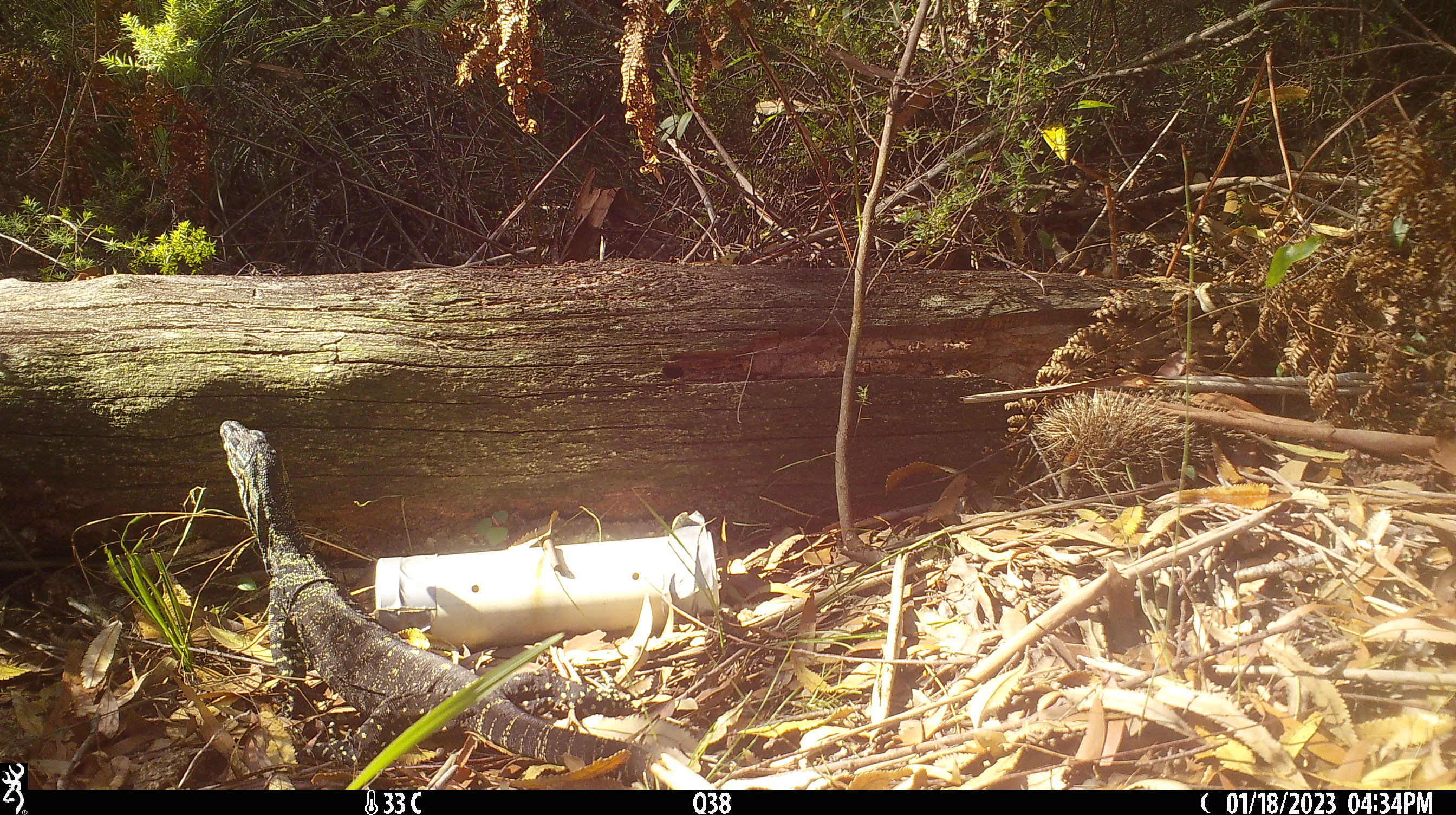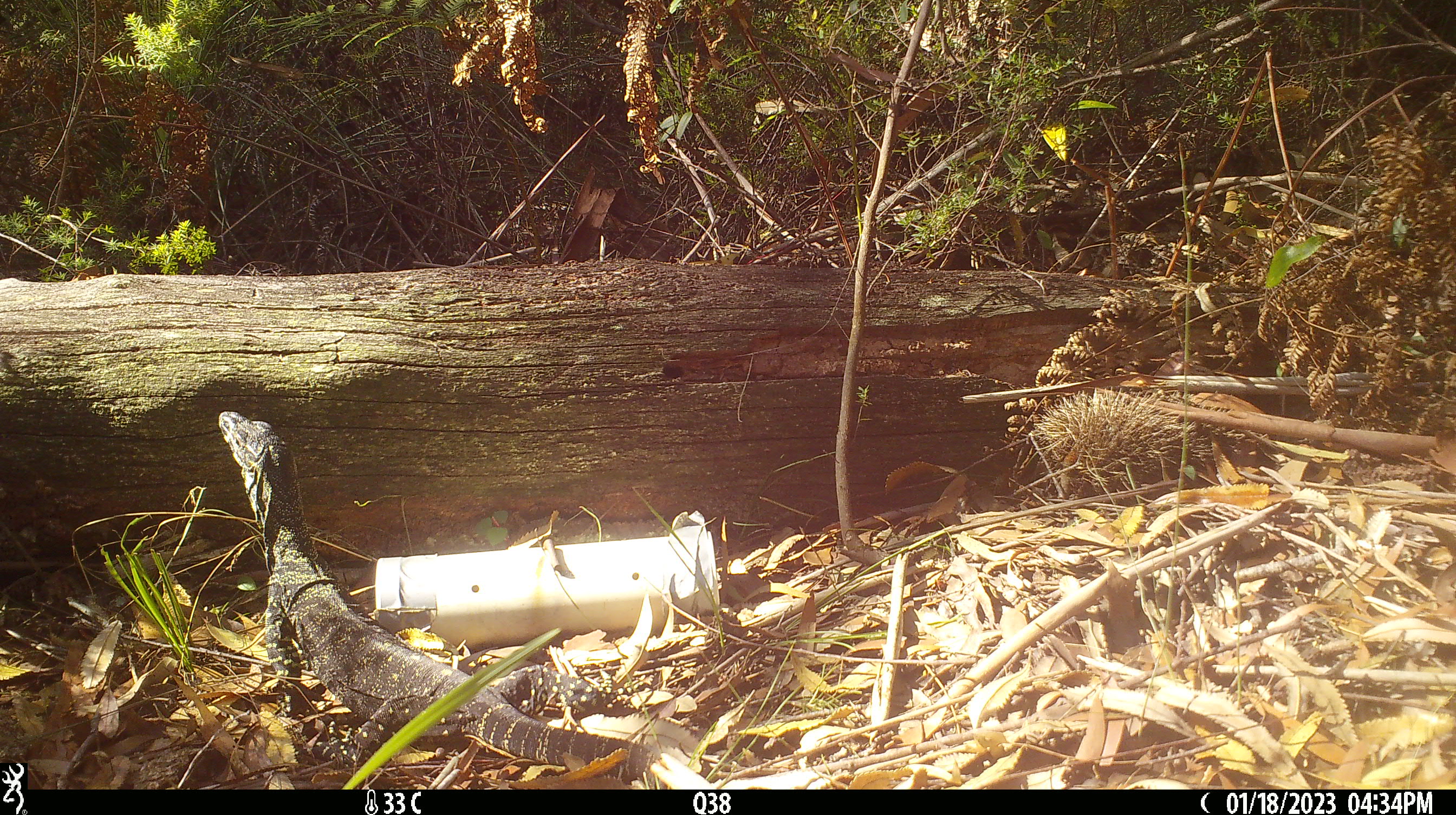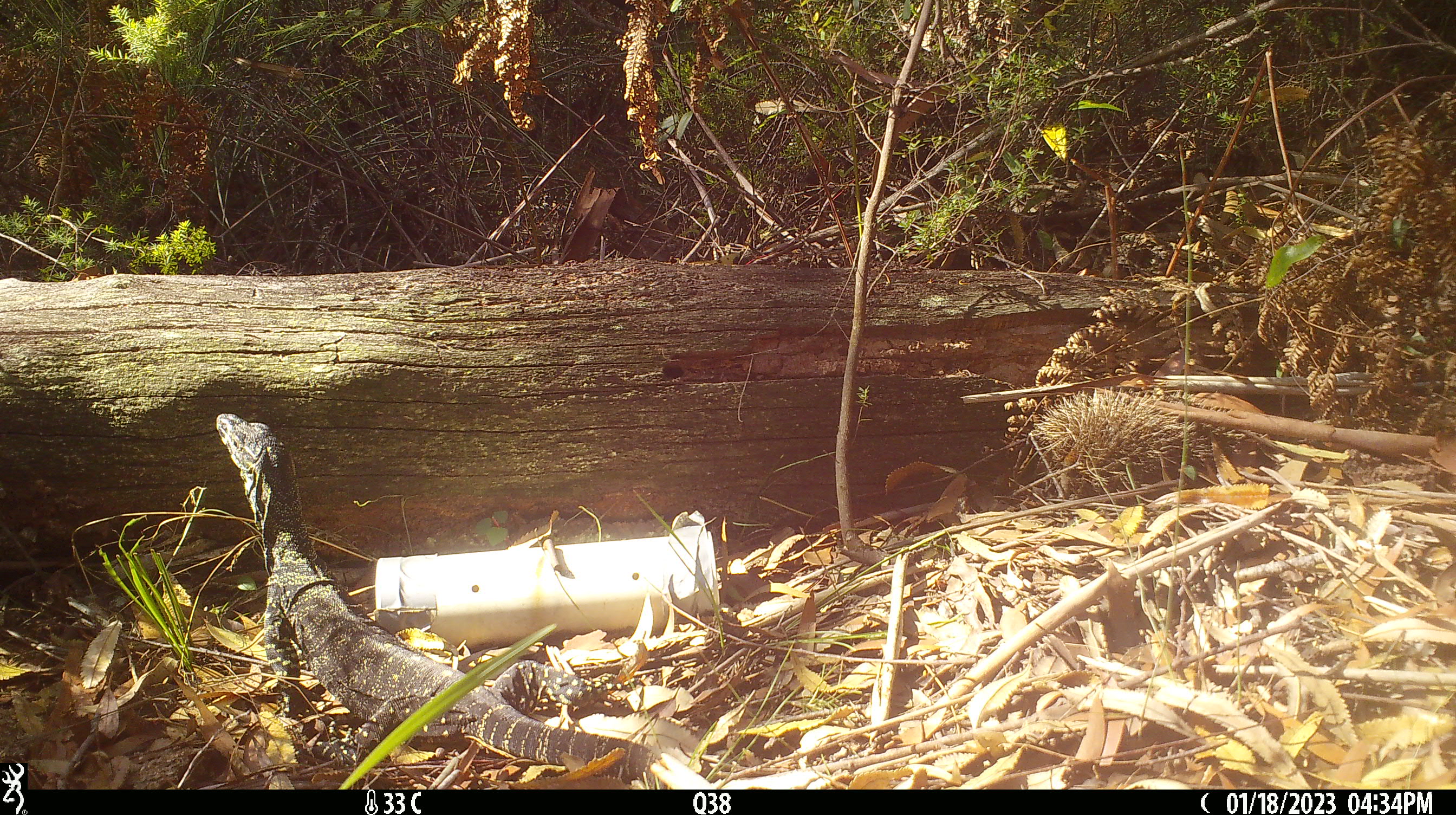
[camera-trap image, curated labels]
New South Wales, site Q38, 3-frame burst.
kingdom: Animalia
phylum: Chordata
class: Reptilia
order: Squamata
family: Varanidae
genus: Varanus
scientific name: Varanus varius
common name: lace monitor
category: goanna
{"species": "goanna (lace monitor) (Varanus varius)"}